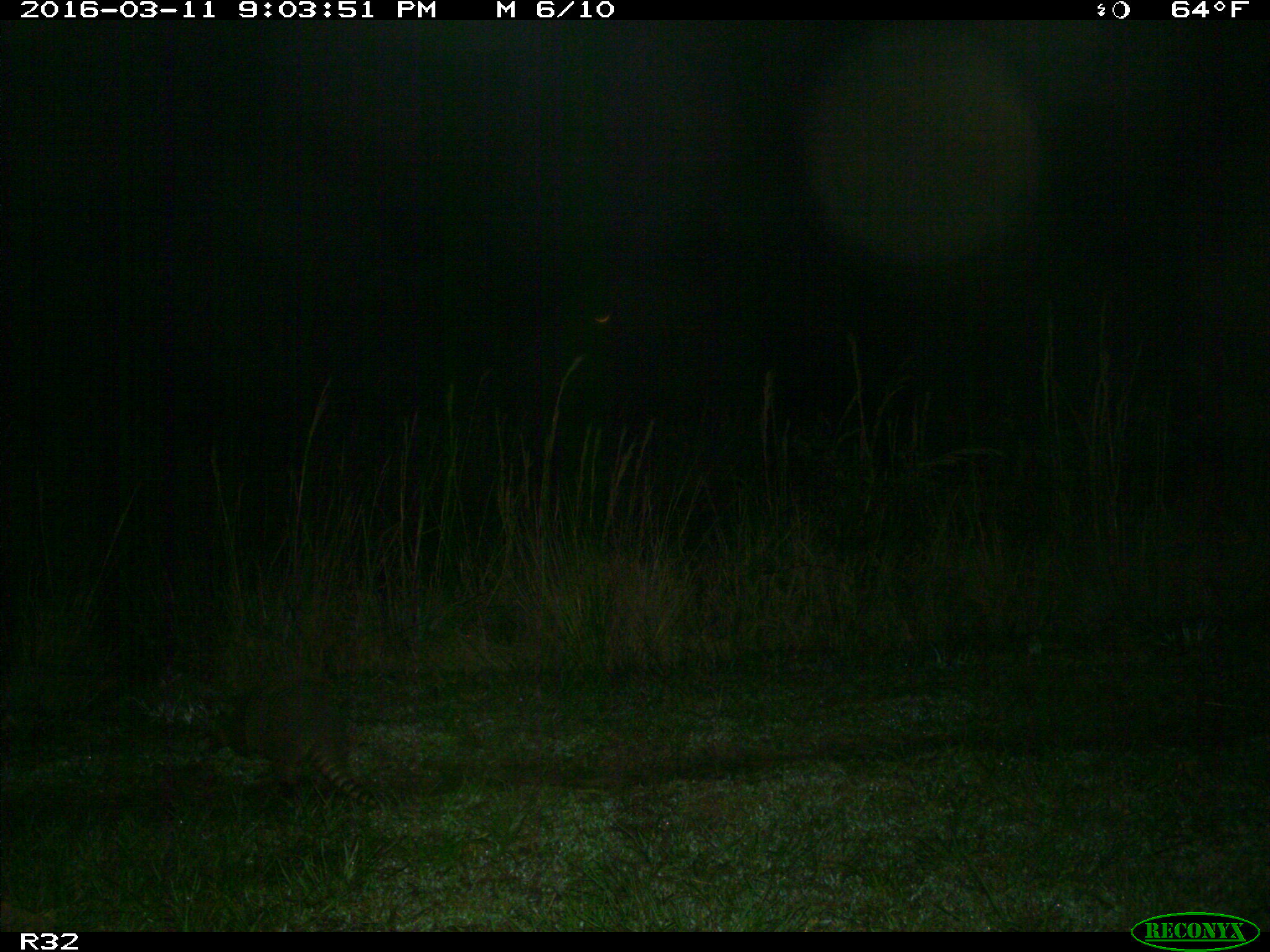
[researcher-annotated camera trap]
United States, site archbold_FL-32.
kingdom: Animalia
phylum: Chordata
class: Mammalia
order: Cingulata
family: Dasypodidae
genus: Dasypus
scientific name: Dasypus novemcinctus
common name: nine-banded armadillo